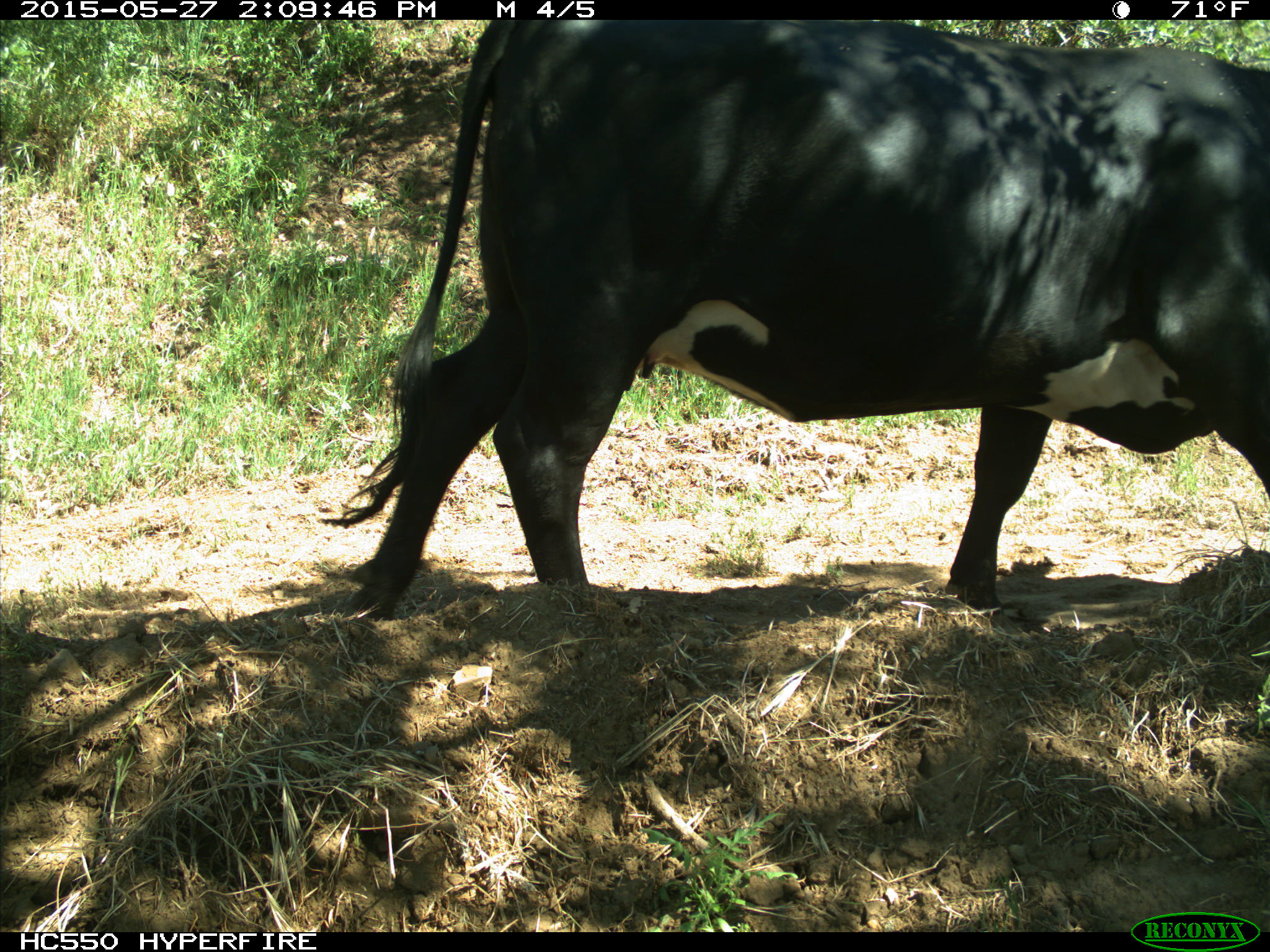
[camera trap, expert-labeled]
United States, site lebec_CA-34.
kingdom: Animalia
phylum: Chordata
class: Mammalia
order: Artiodactyla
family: Bovidae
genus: Bos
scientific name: Bos taurus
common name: domestic cow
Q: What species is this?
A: Bos taurus (domestic cow).